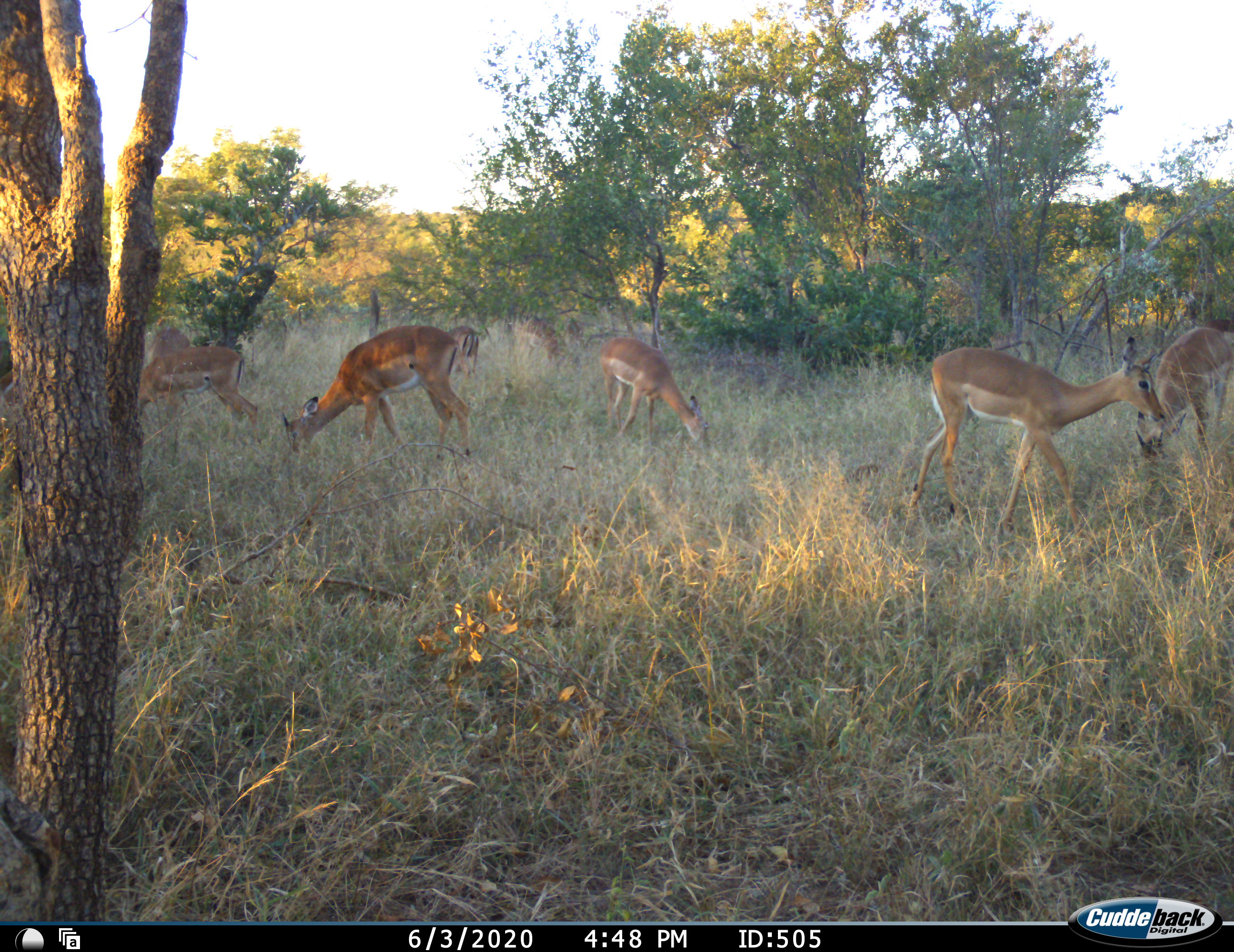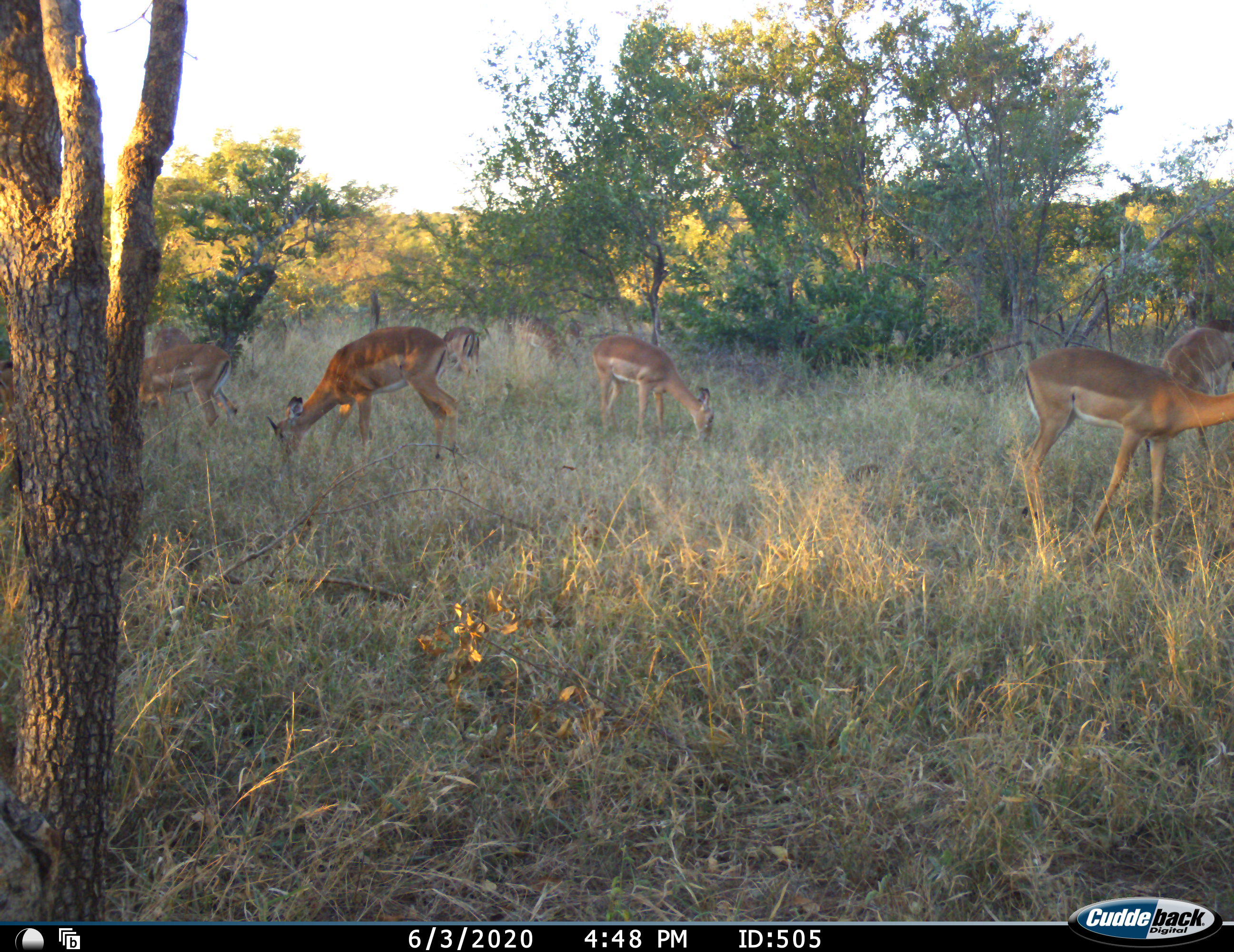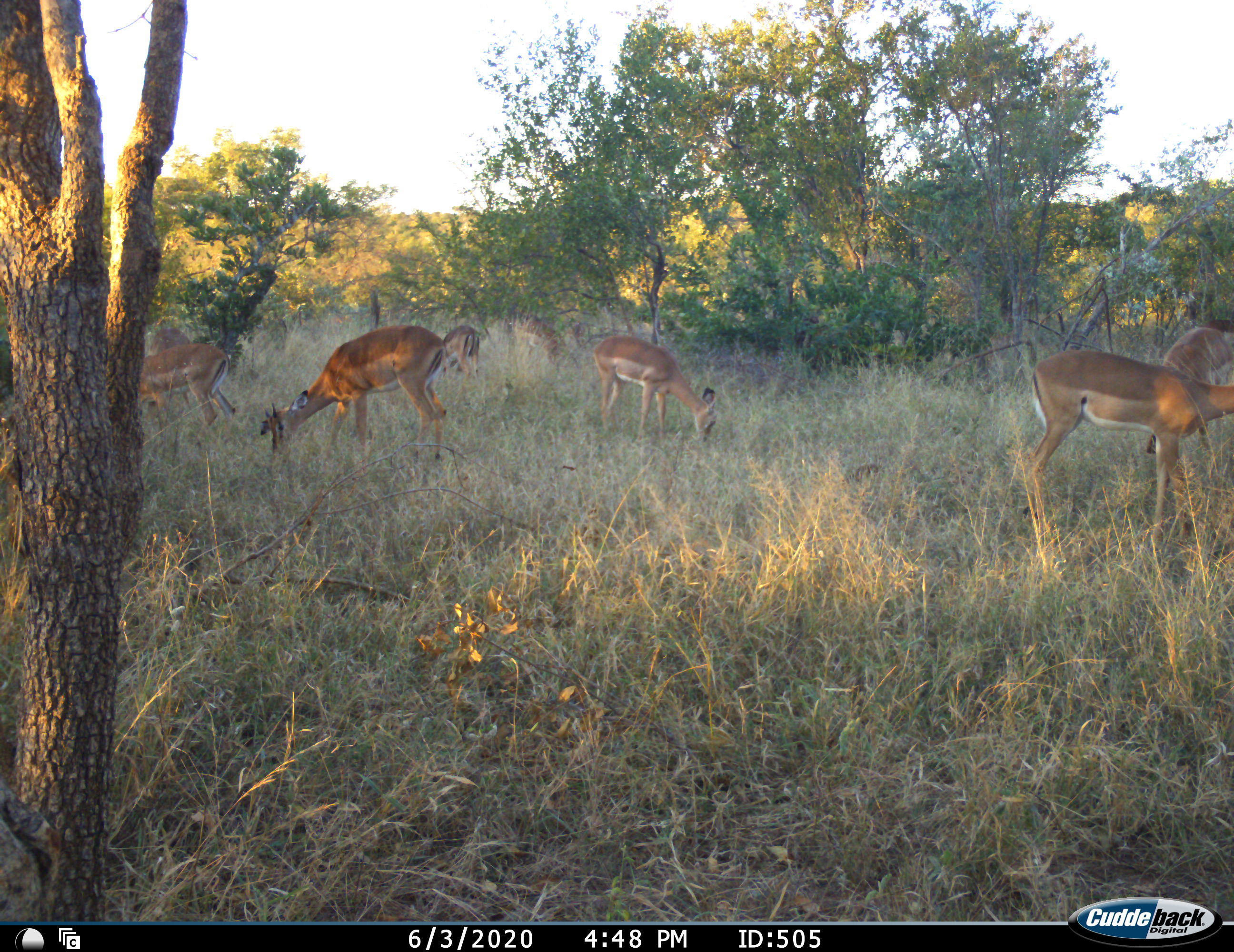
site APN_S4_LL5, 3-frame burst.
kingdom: Animalia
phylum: Chordata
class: Mammalia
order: Artiodactyla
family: Bovidae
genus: Aepyceros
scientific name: Aepyceros melampus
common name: impala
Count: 8.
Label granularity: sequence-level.